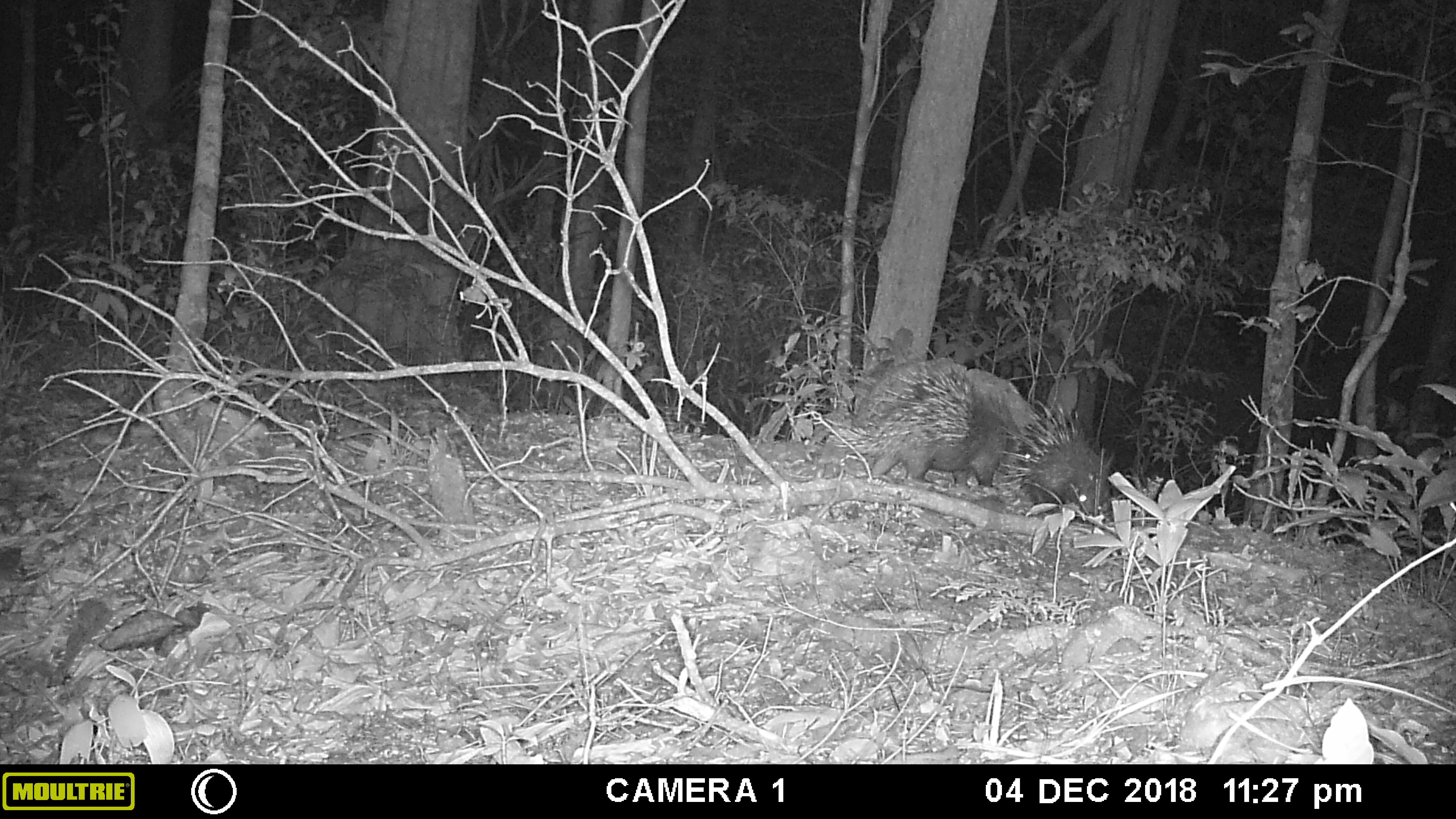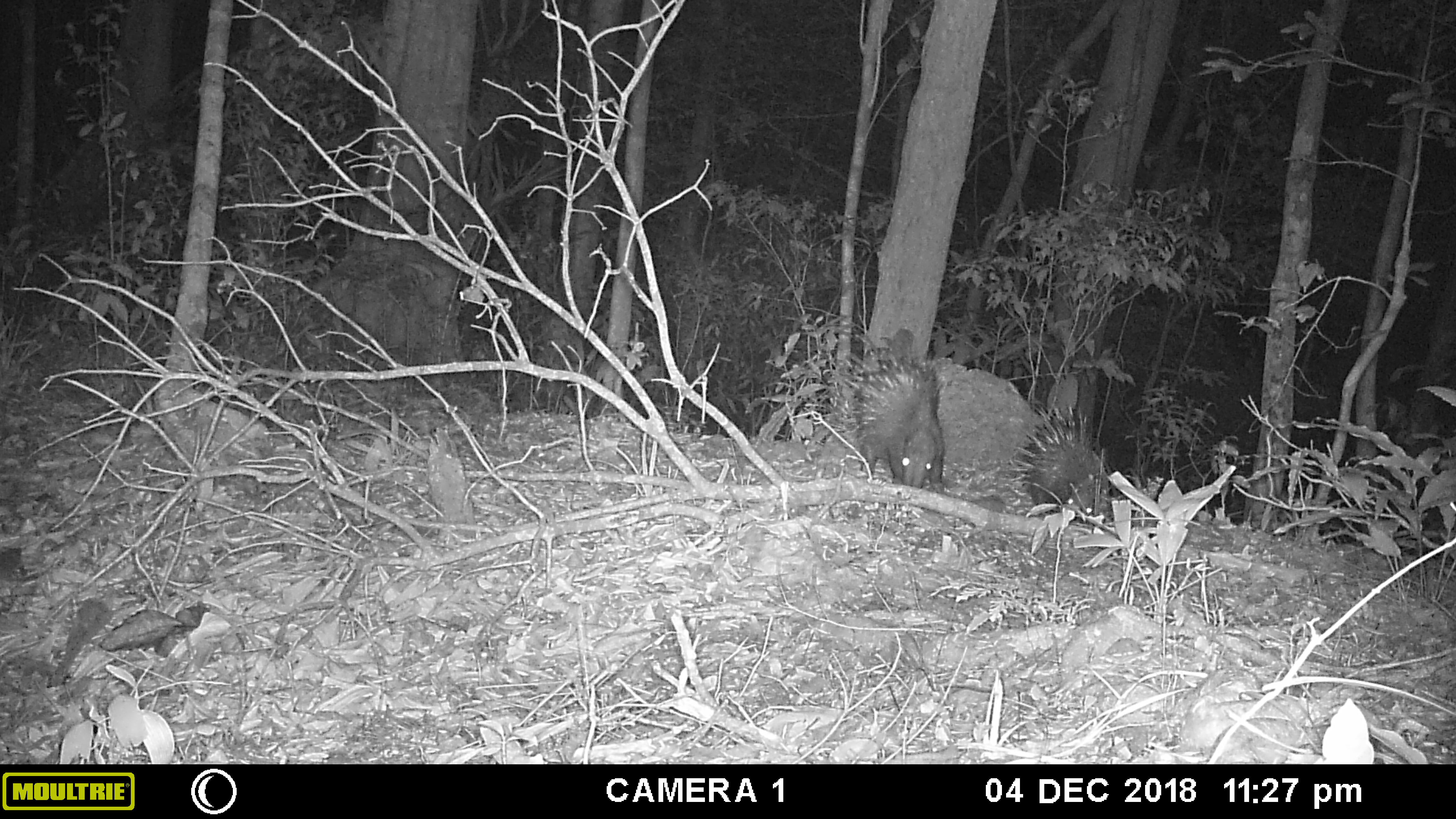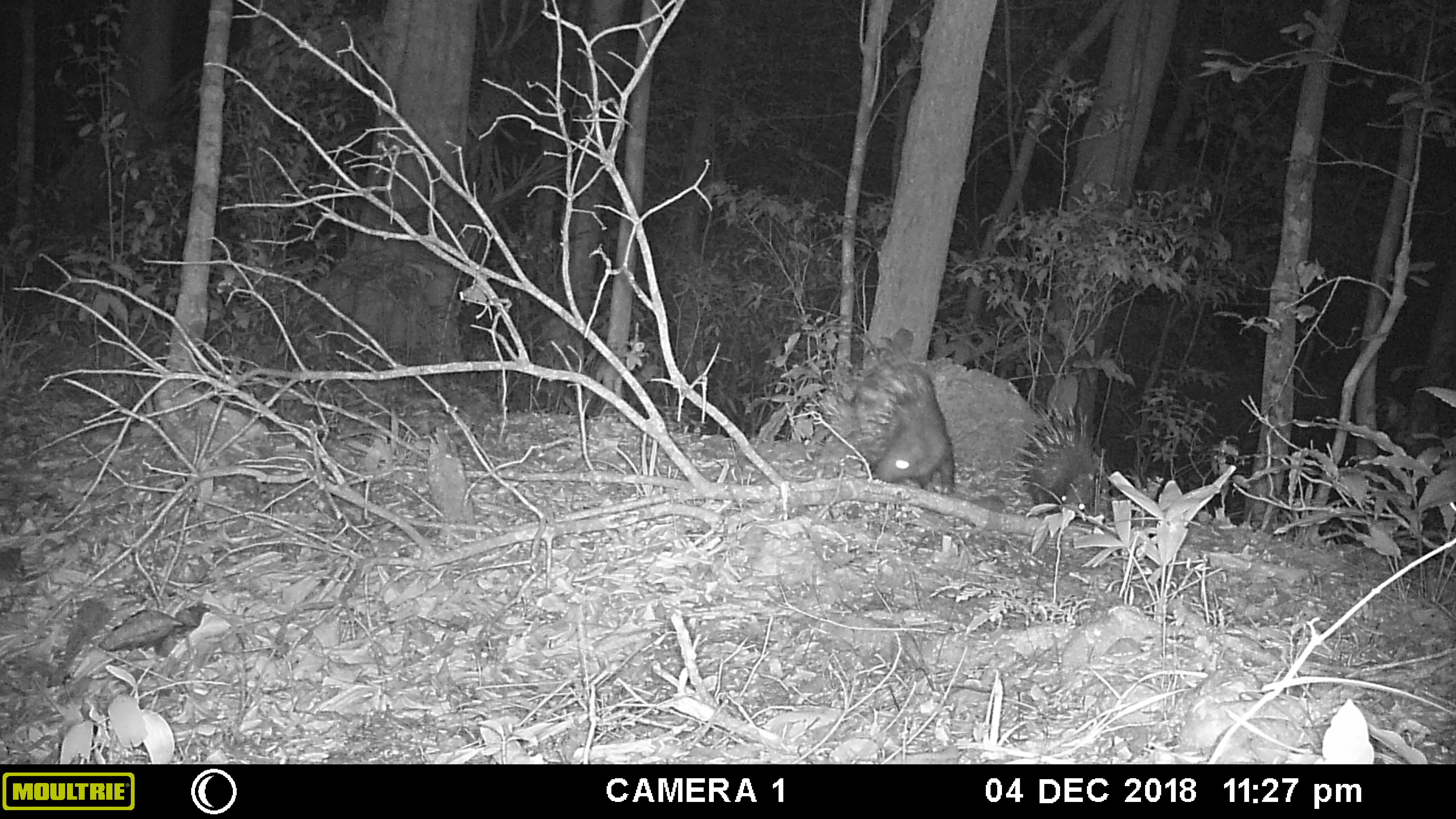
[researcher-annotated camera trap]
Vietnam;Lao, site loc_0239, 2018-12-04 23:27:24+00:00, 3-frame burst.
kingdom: Animalia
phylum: Chordata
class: Mammalia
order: Rodentia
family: Hystricidae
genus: Hystrix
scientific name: Hystrix brachyura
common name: malayan porcupine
Malayan porcupine (Hystrix brachyura). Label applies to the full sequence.